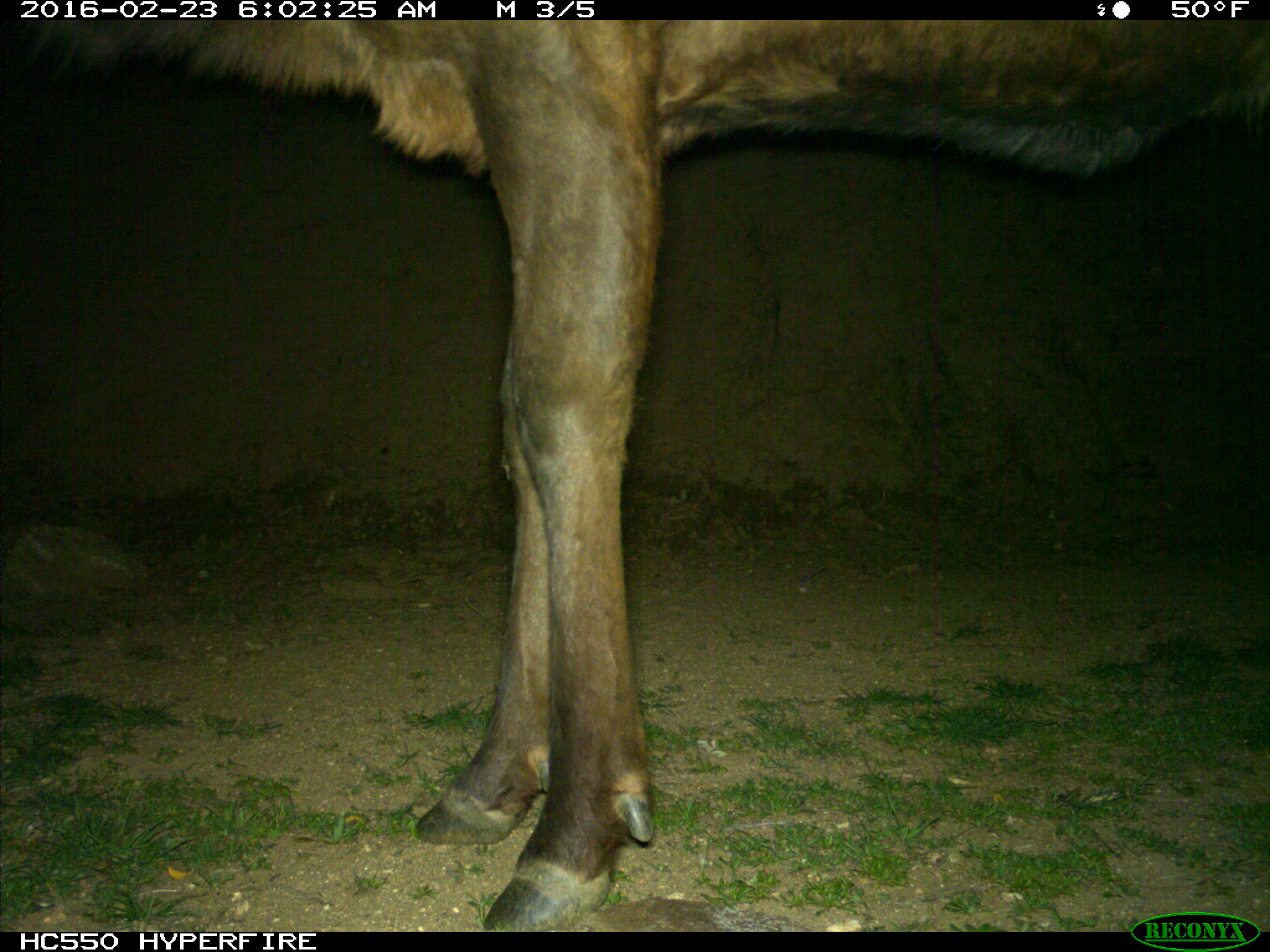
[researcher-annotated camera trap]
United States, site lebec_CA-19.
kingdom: Animalia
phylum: Chordata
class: Mammalia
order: Artiodactyla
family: Cervidae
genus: Cervus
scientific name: Cervus canadensis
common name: elk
Cervus canadensis (elk).